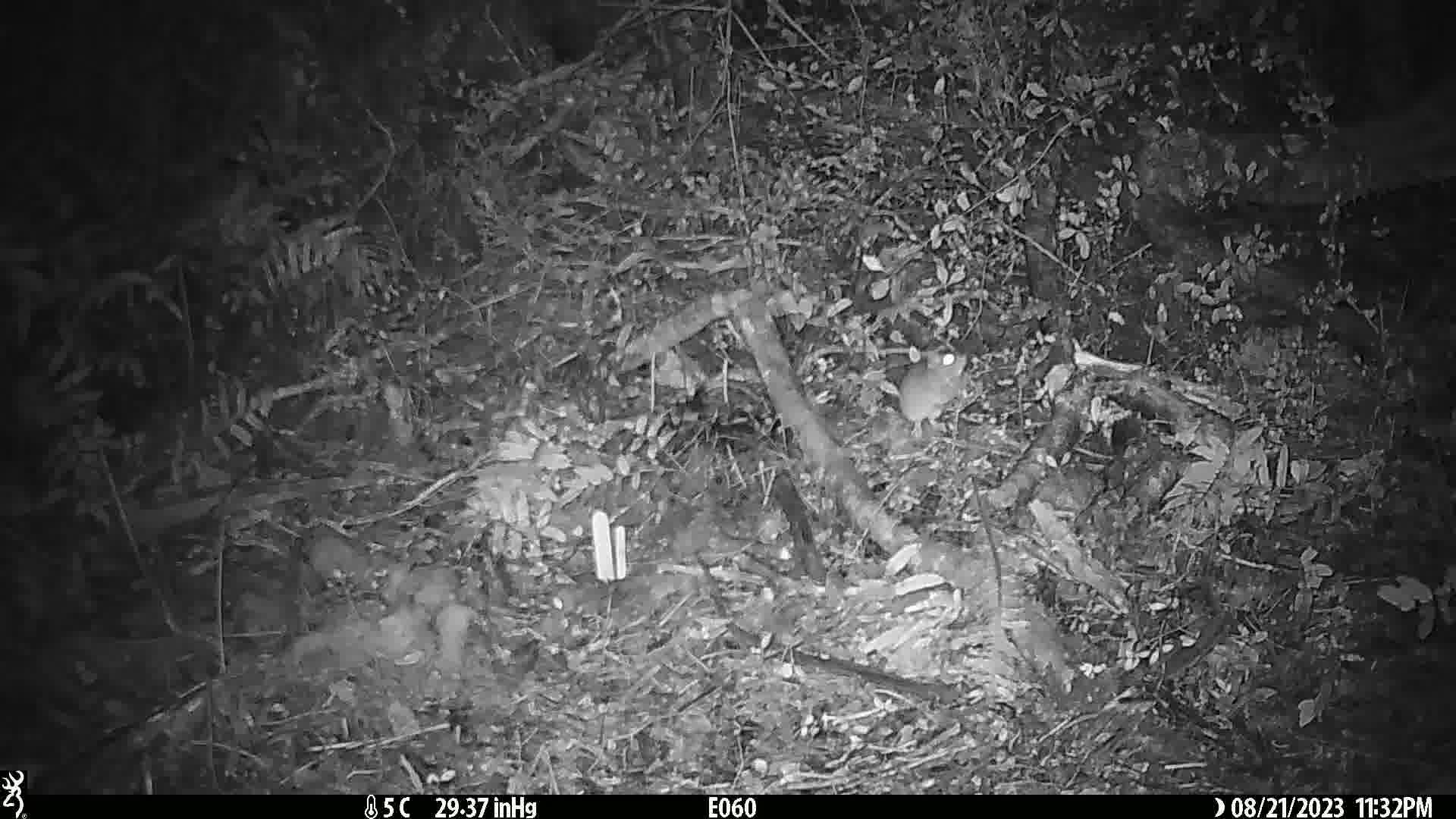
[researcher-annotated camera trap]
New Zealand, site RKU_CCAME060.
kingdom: Animalia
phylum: Chordata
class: Mammalia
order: Rodentia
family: Muridae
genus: Rattus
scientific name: Rattus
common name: rat